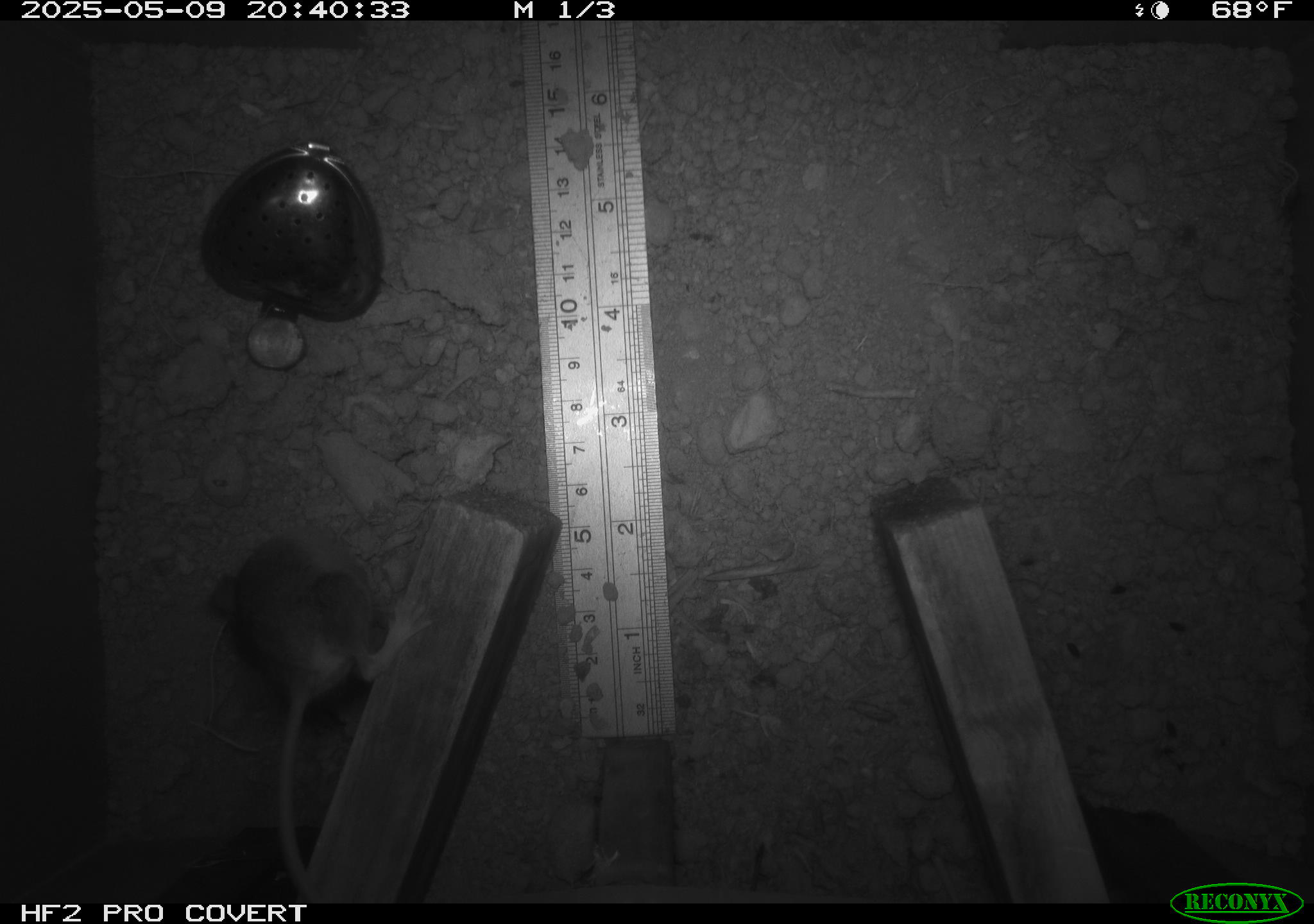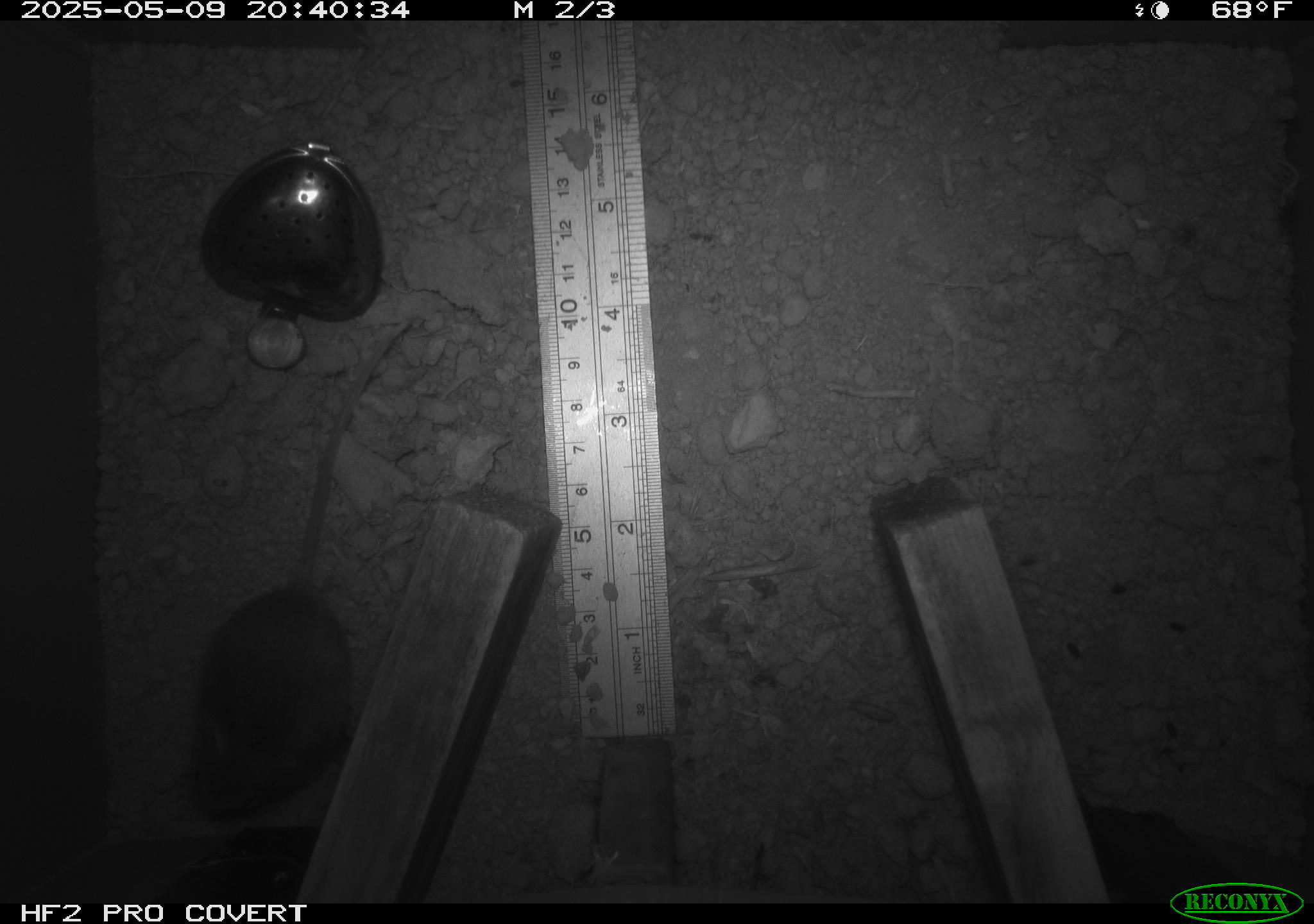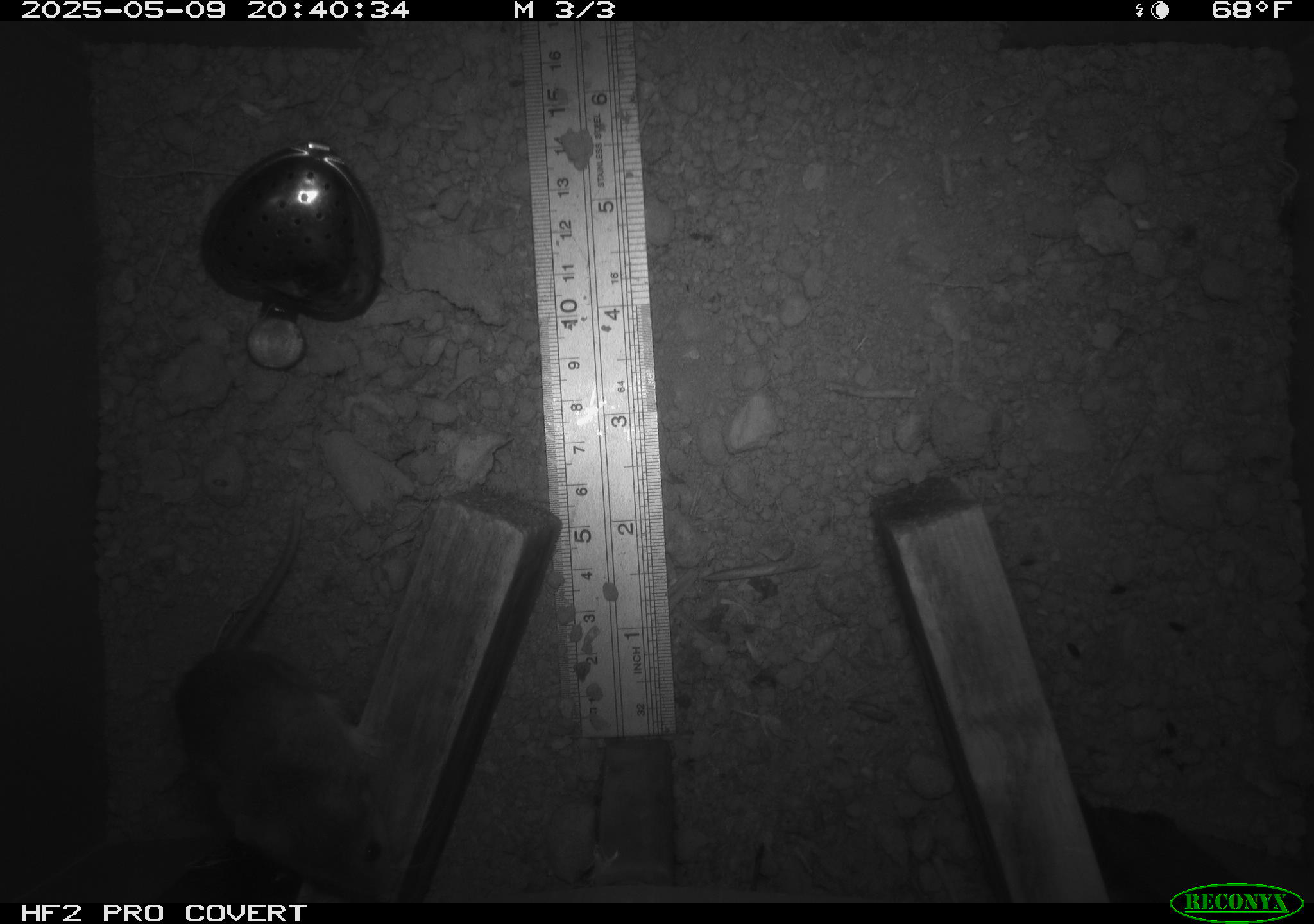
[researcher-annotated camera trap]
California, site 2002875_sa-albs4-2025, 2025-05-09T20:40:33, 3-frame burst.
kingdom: Animalia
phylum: Chordata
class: Mammalia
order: Rodentia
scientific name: Rodentia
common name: mouse species